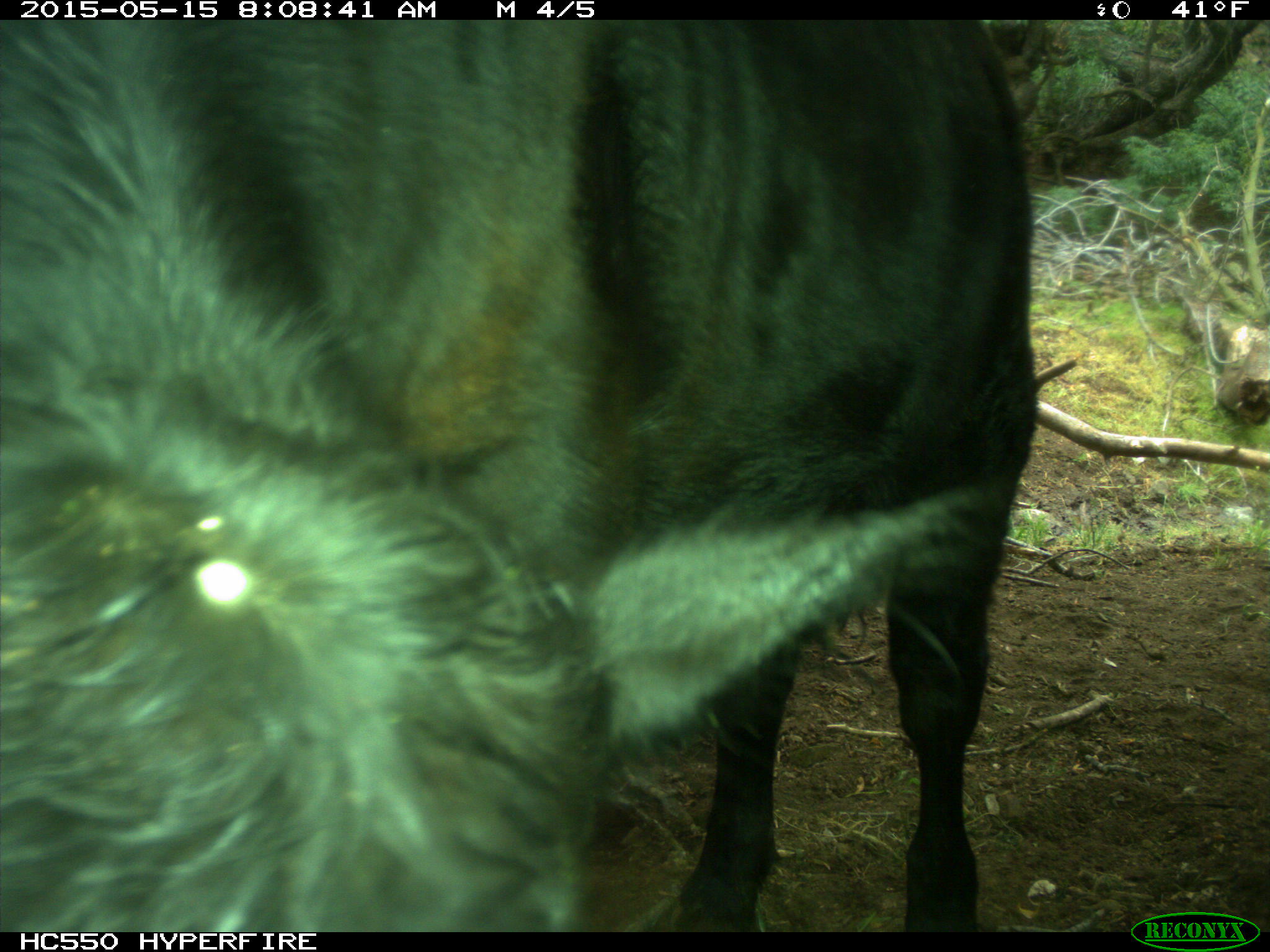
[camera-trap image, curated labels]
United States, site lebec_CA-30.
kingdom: Animalia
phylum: Chordata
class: Mammalia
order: Artiodactyla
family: Bovidae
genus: Bos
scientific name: Bos taurus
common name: domestic cow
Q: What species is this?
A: Bos taurus (domestic cow).